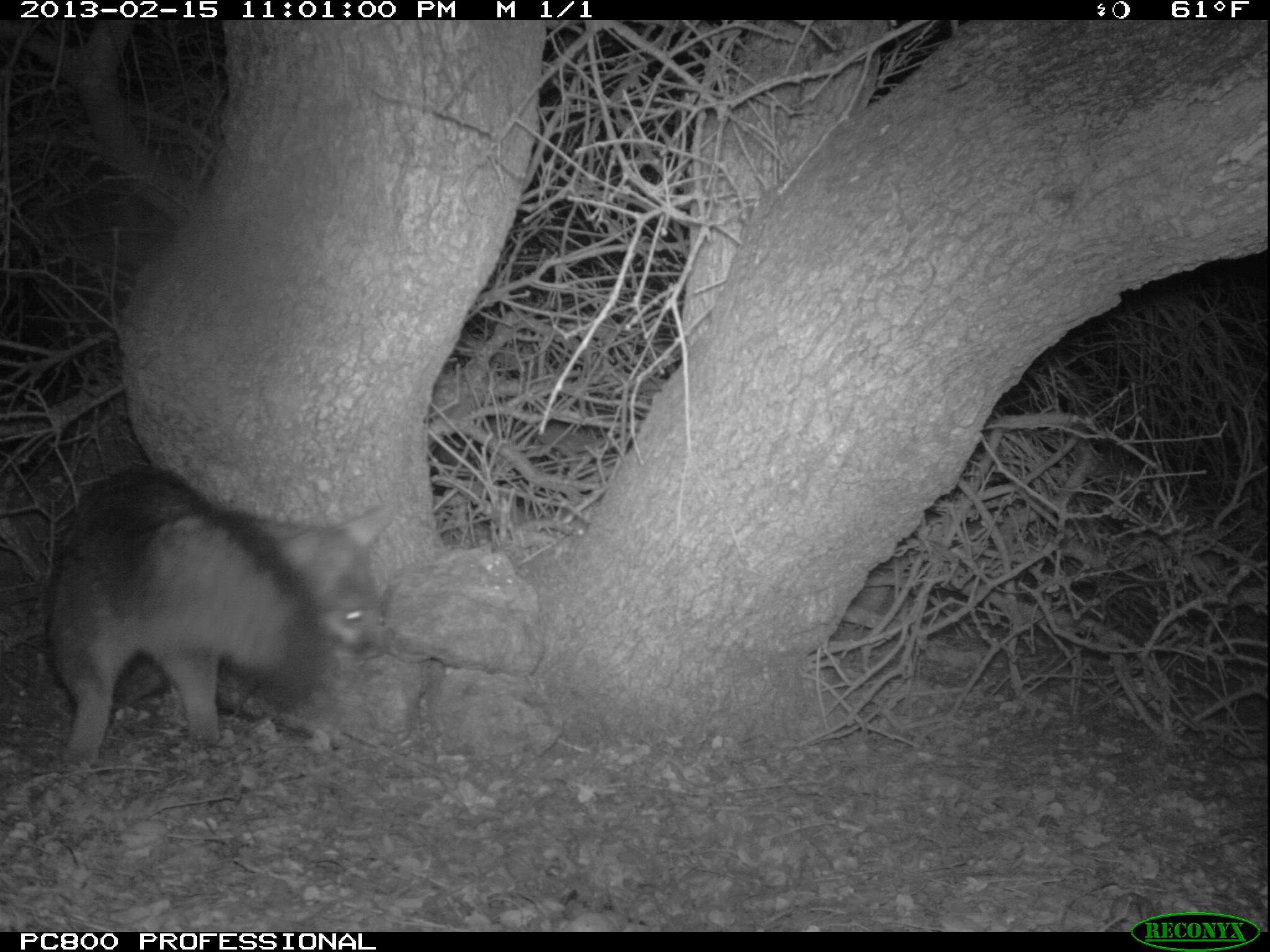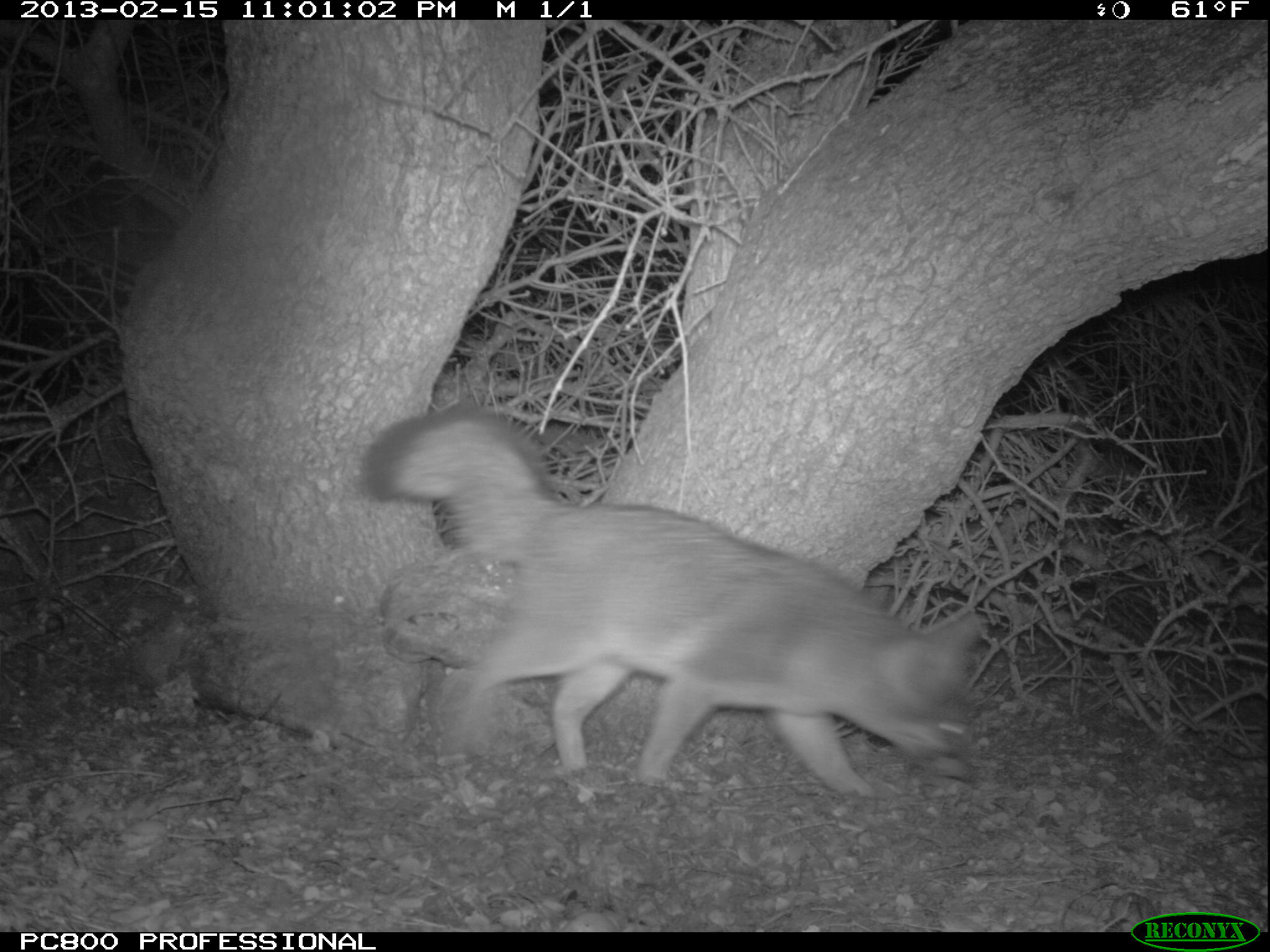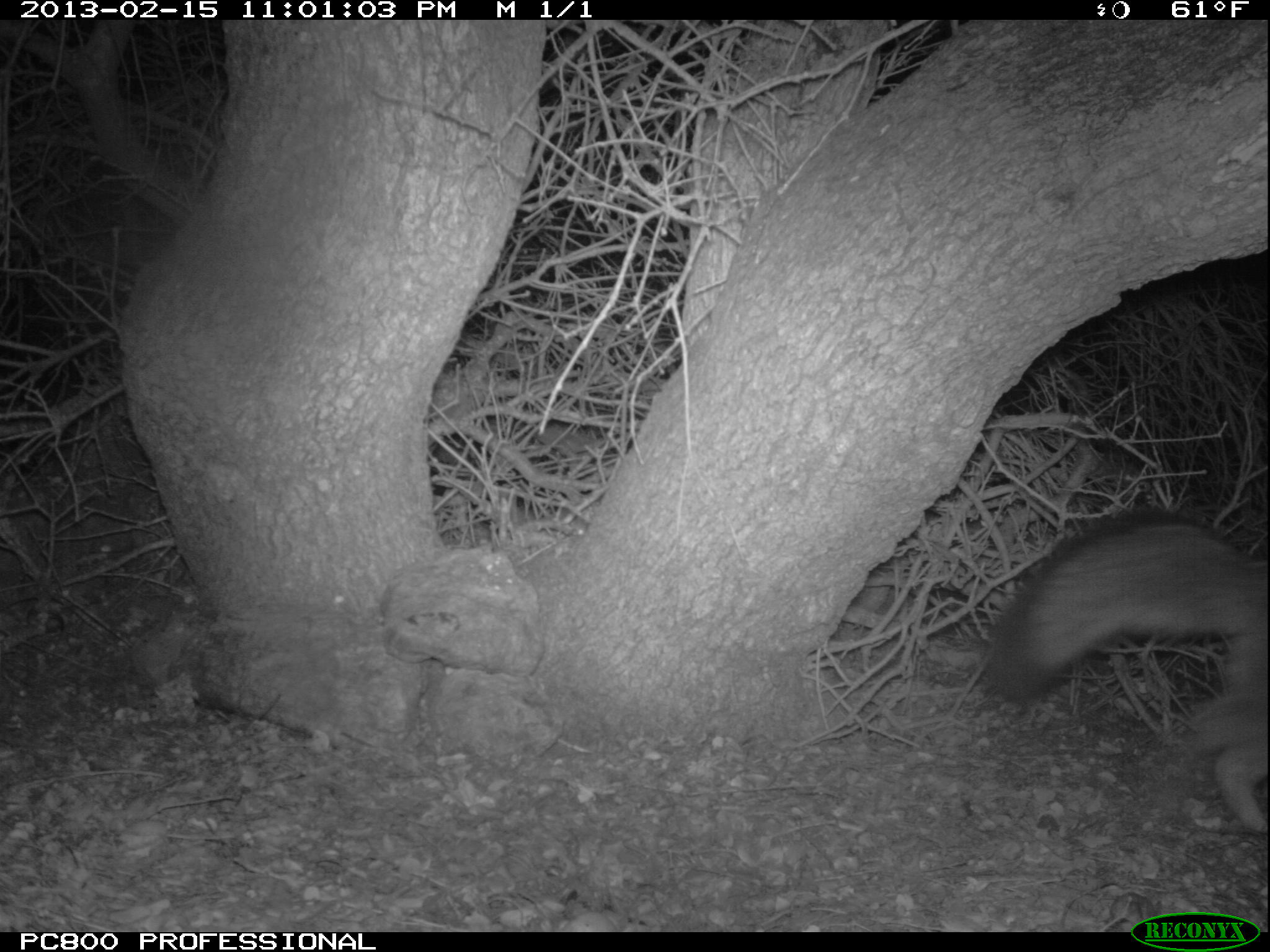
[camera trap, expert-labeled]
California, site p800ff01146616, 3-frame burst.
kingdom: Animalia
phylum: Chordata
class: Mammalia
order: Carnivora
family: Canidae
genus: Urocyon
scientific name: Urocyon littoralis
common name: island fox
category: fox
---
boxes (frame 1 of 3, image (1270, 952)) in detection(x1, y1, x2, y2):
fox: detection(44, 469, 388, 768)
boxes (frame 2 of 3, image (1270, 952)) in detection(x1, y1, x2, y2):
fox: detection(361, 410, 982, 798)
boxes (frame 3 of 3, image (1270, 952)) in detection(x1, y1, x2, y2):
fox: detection(985, 512, 1268, 832)